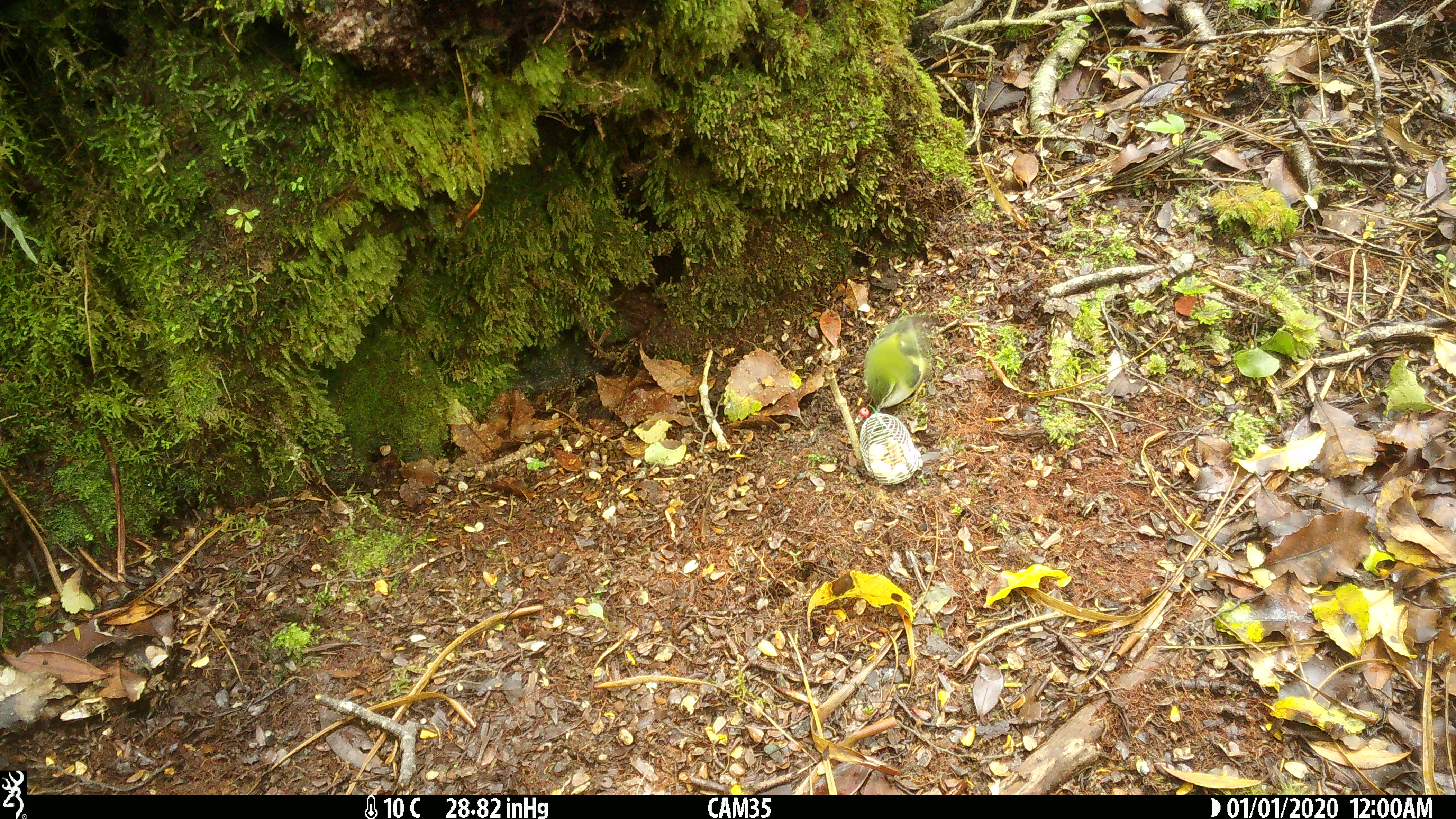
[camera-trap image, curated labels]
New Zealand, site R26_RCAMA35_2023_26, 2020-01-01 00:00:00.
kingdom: Animalia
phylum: Chordata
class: Aves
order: Passeriformes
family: Acanthisittidae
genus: Acanthisitta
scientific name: Acanthisitta chloris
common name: rifleman